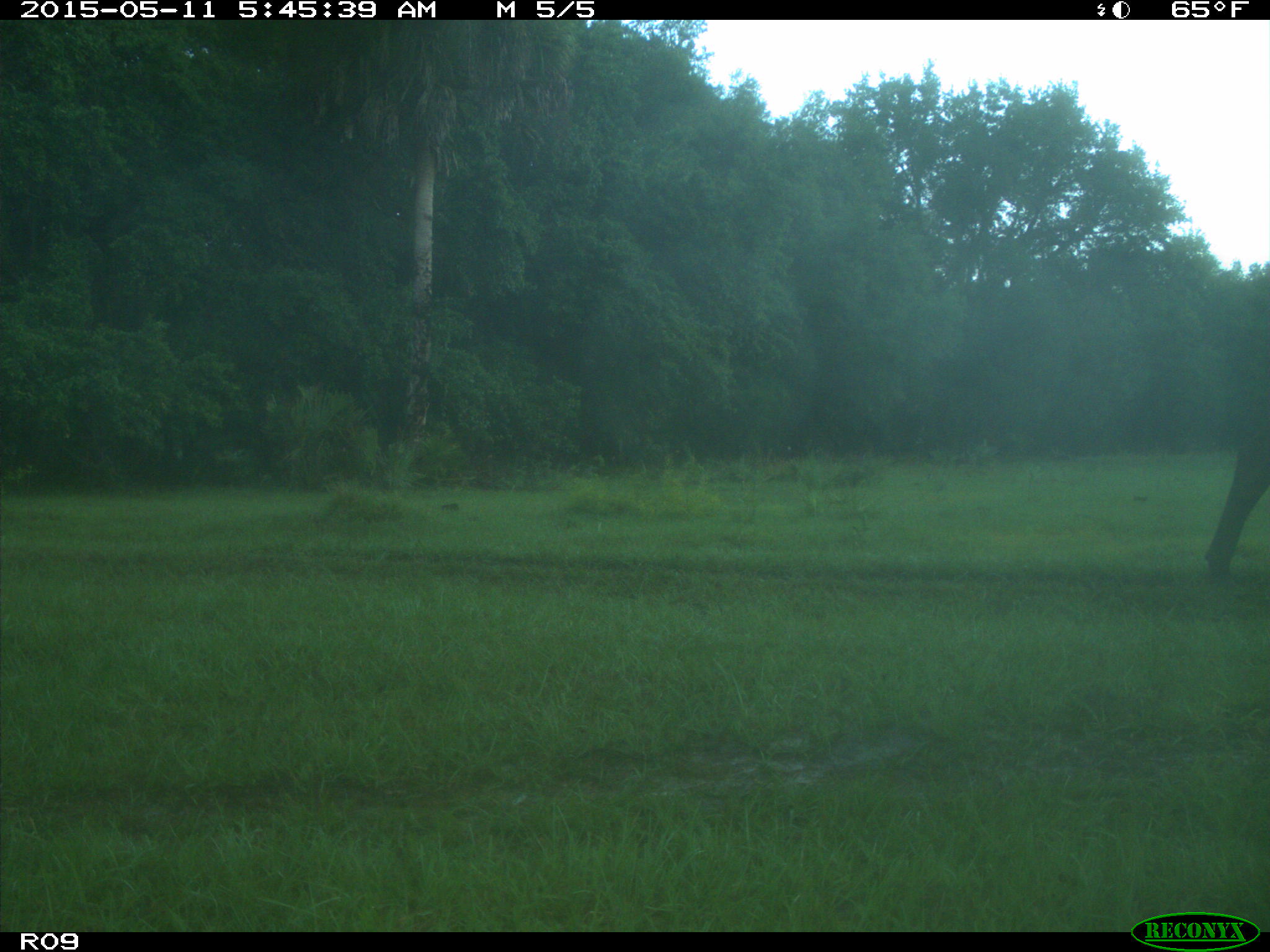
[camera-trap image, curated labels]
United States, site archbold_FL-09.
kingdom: Animalia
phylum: Chordata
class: Mammalia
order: Artiodactyla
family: Bovidae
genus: Bos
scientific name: Bos taurus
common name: domestic cow